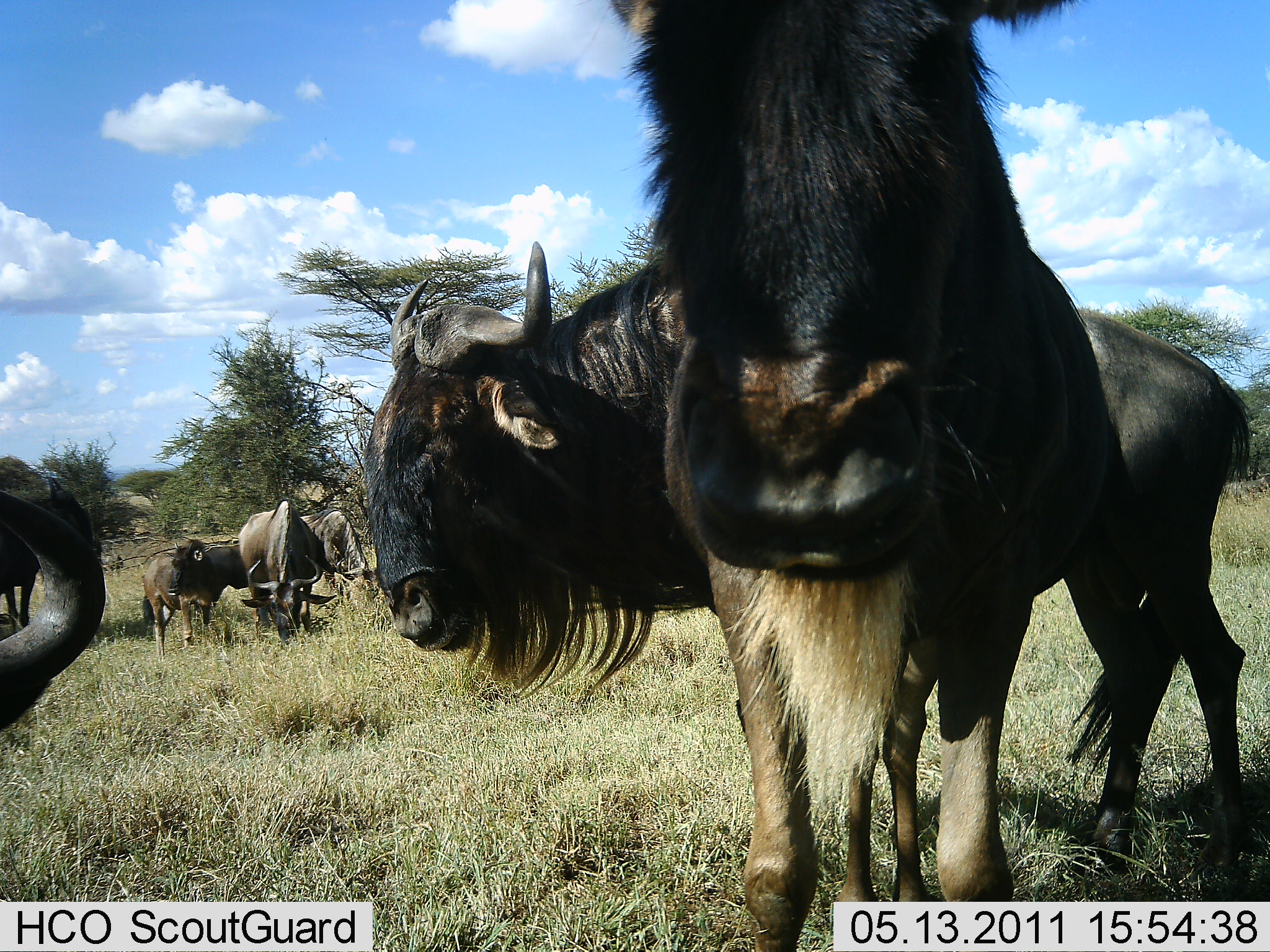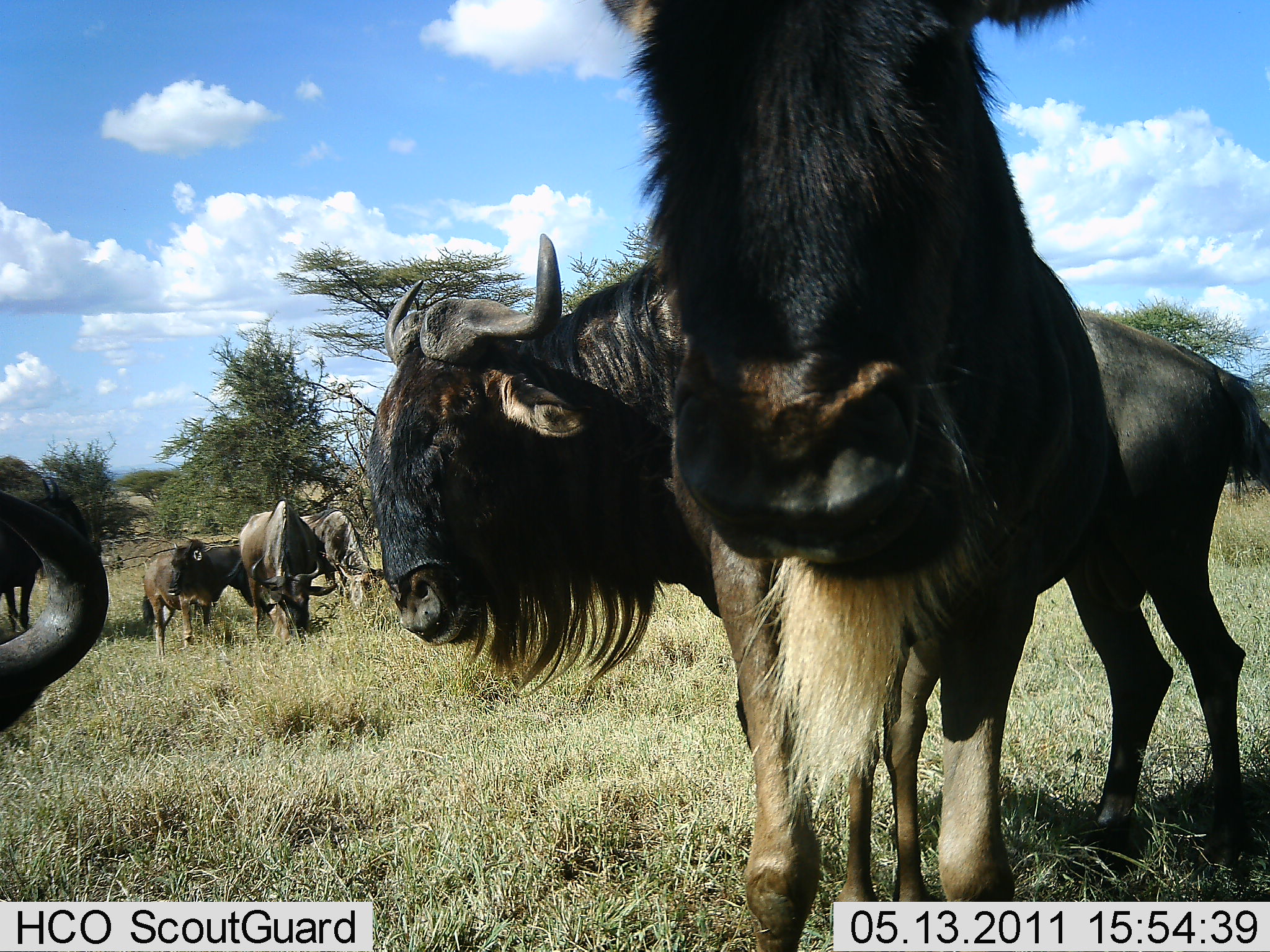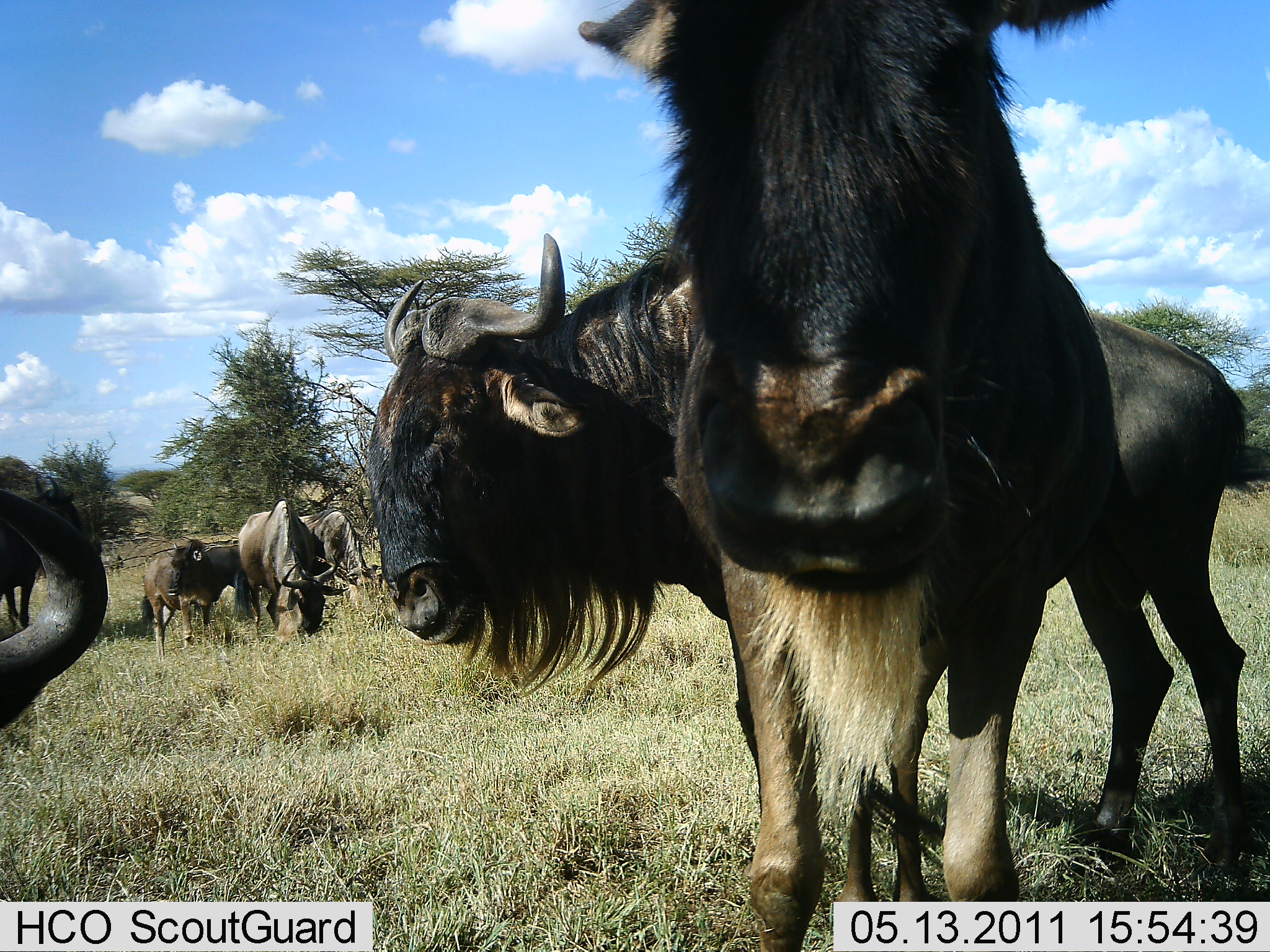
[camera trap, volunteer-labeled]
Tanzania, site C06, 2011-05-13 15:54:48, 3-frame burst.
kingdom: Animalia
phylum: Chordata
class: Mammalia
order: Artiodactyla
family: Bovidae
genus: Connochaetes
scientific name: Connochaetes taurinus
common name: blue wildebeest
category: wildebeest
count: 7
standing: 64%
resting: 18%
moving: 0%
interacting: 0%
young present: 18%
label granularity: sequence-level